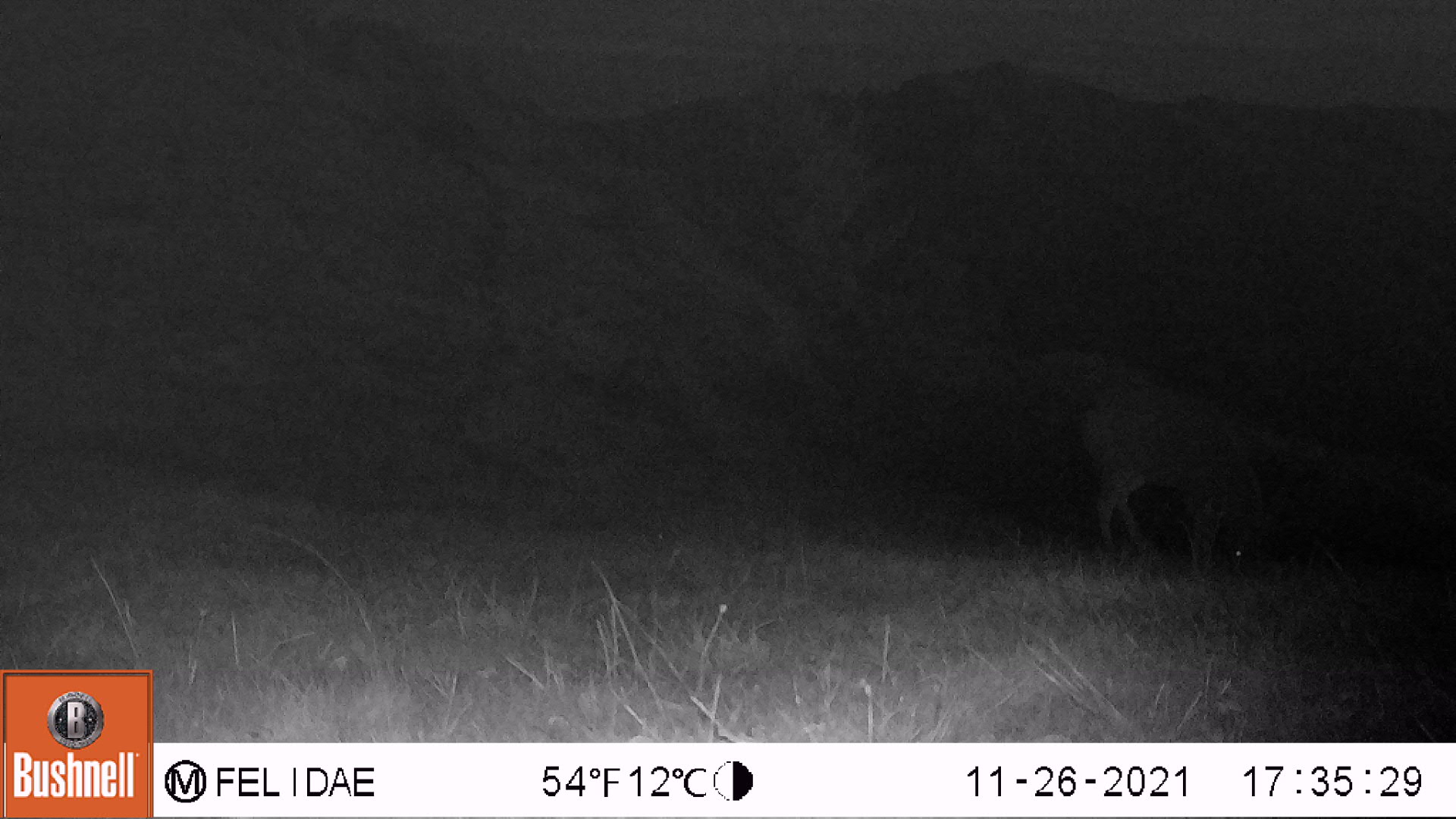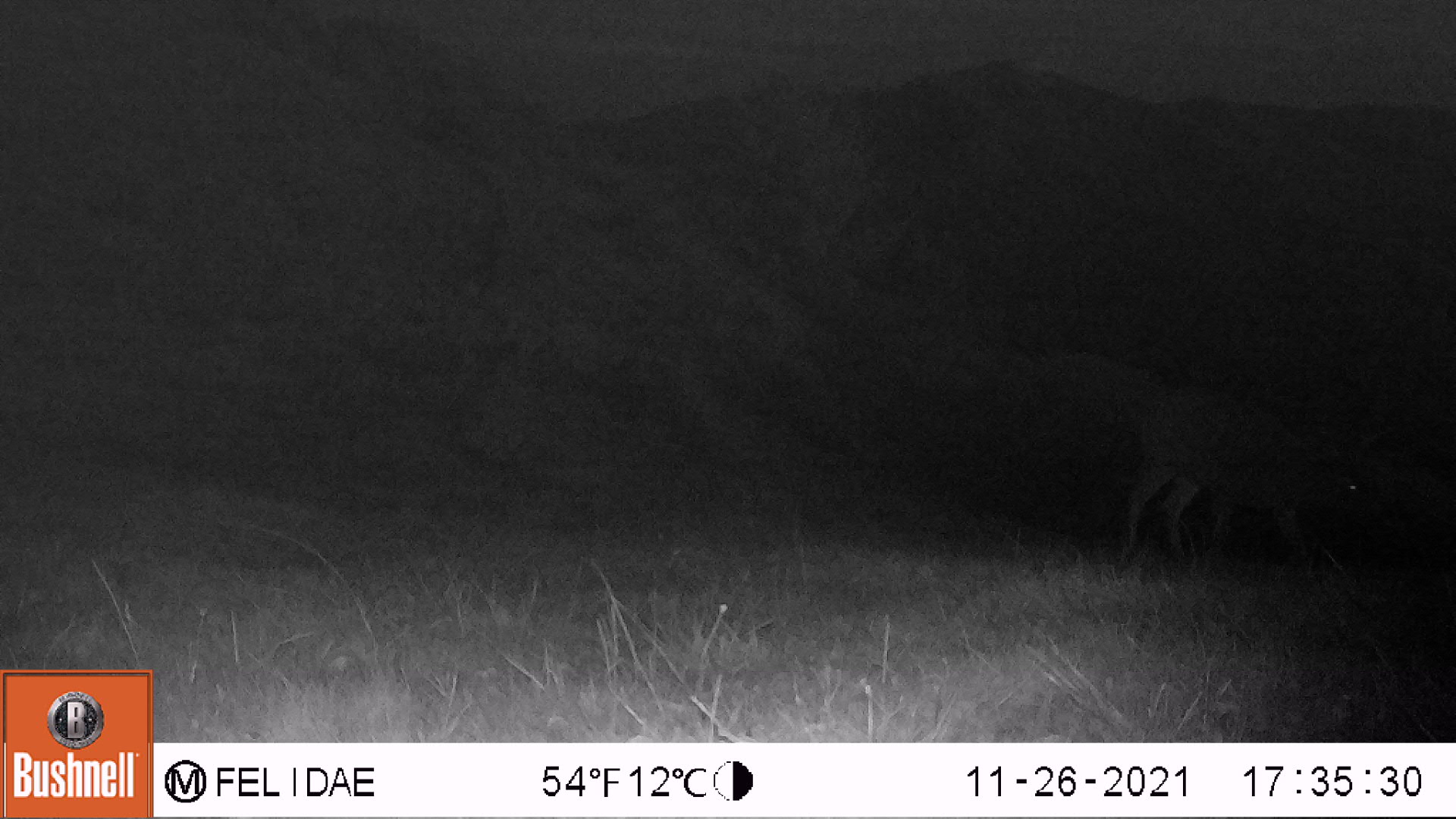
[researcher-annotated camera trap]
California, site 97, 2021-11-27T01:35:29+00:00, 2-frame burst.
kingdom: Animalia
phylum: Chordata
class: Mammalia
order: Artiodactyla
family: Cervidae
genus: Odocoileus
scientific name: Odocoileus hemionus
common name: mule deer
Mule deer (Odocoileus hemionus).